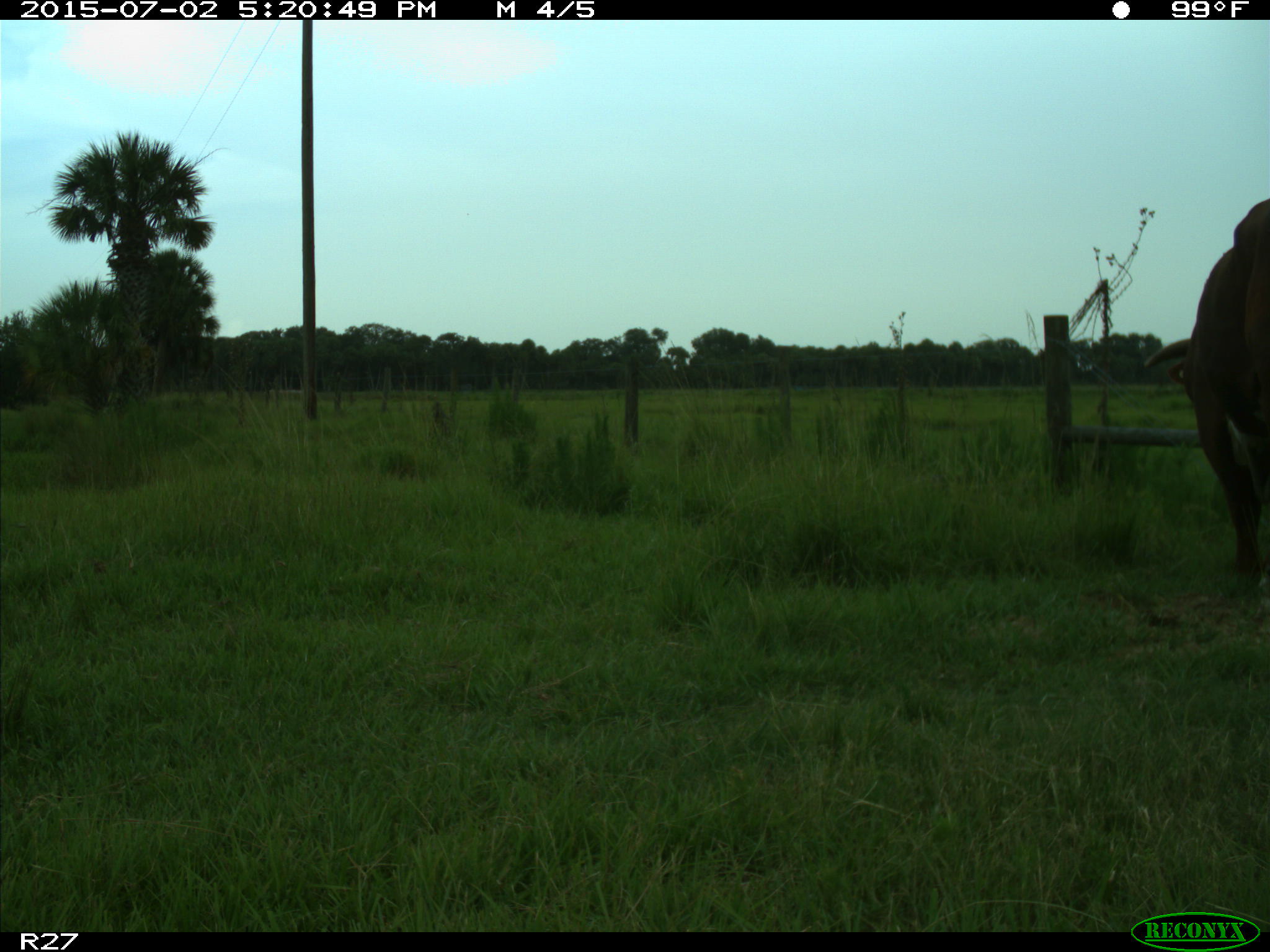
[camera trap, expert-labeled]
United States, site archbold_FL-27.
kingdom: Animalia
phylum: Chordata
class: Mammalia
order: Artiodactyla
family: Bovidae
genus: Bos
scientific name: Bos taurus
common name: domestic cow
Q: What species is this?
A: Bos taurus (domestic cow).